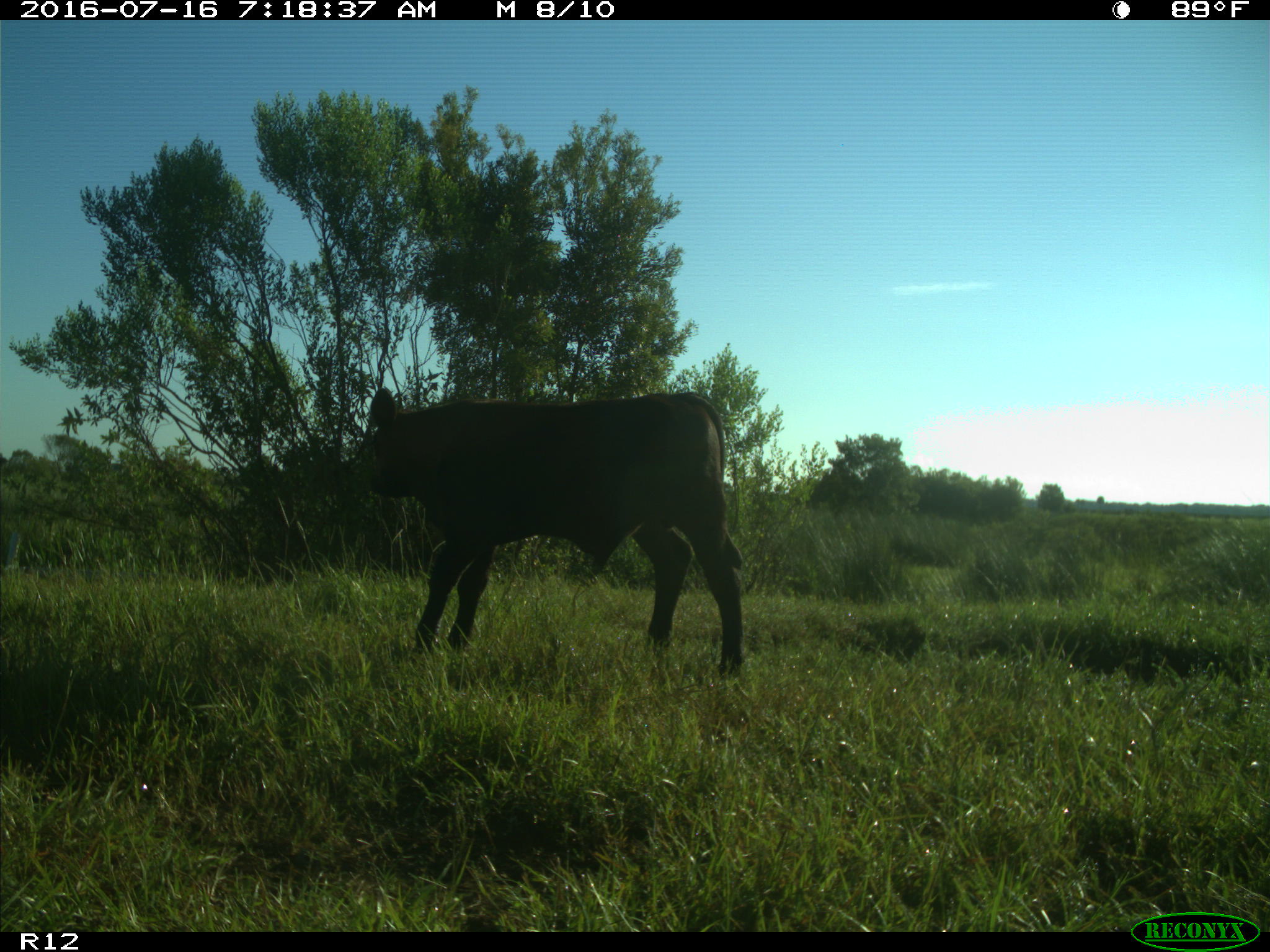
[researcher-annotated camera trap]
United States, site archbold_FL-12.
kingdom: Animalia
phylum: Chordata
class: Mammalia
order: Artiodactyla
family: Bovidae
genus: Bos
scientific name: Bos taurus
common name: domestic cow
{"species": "Bos taurus (domestic cow)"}